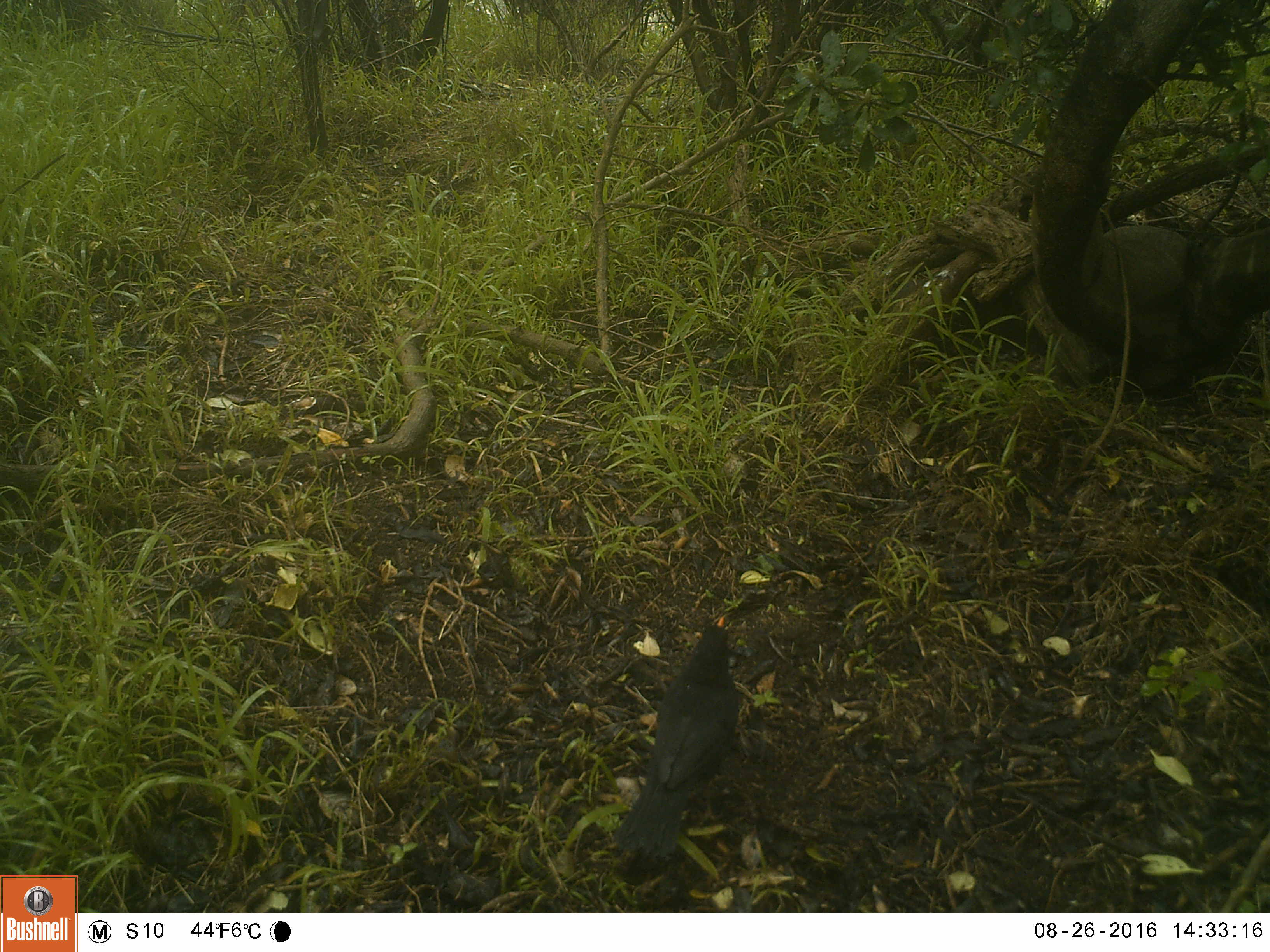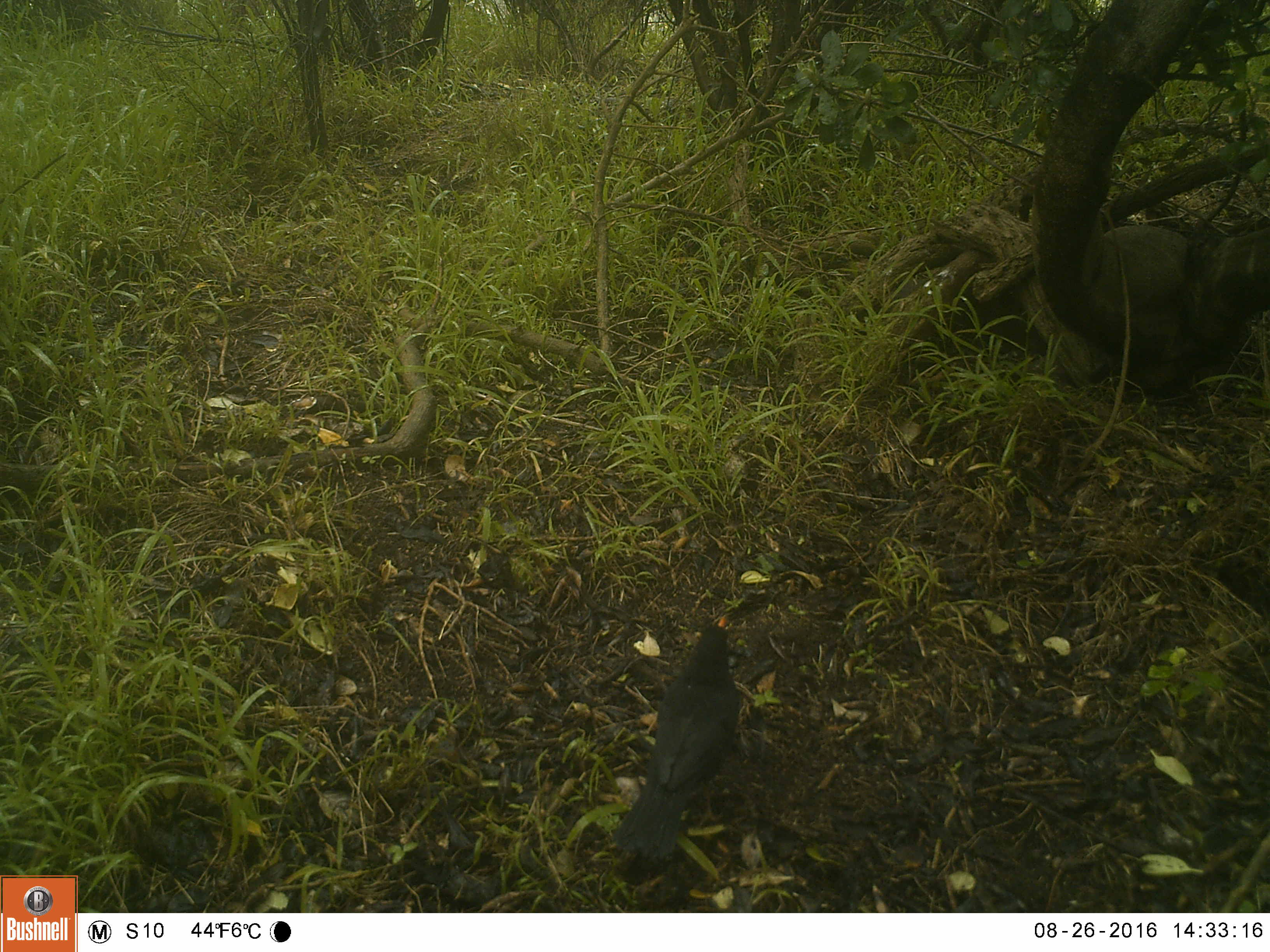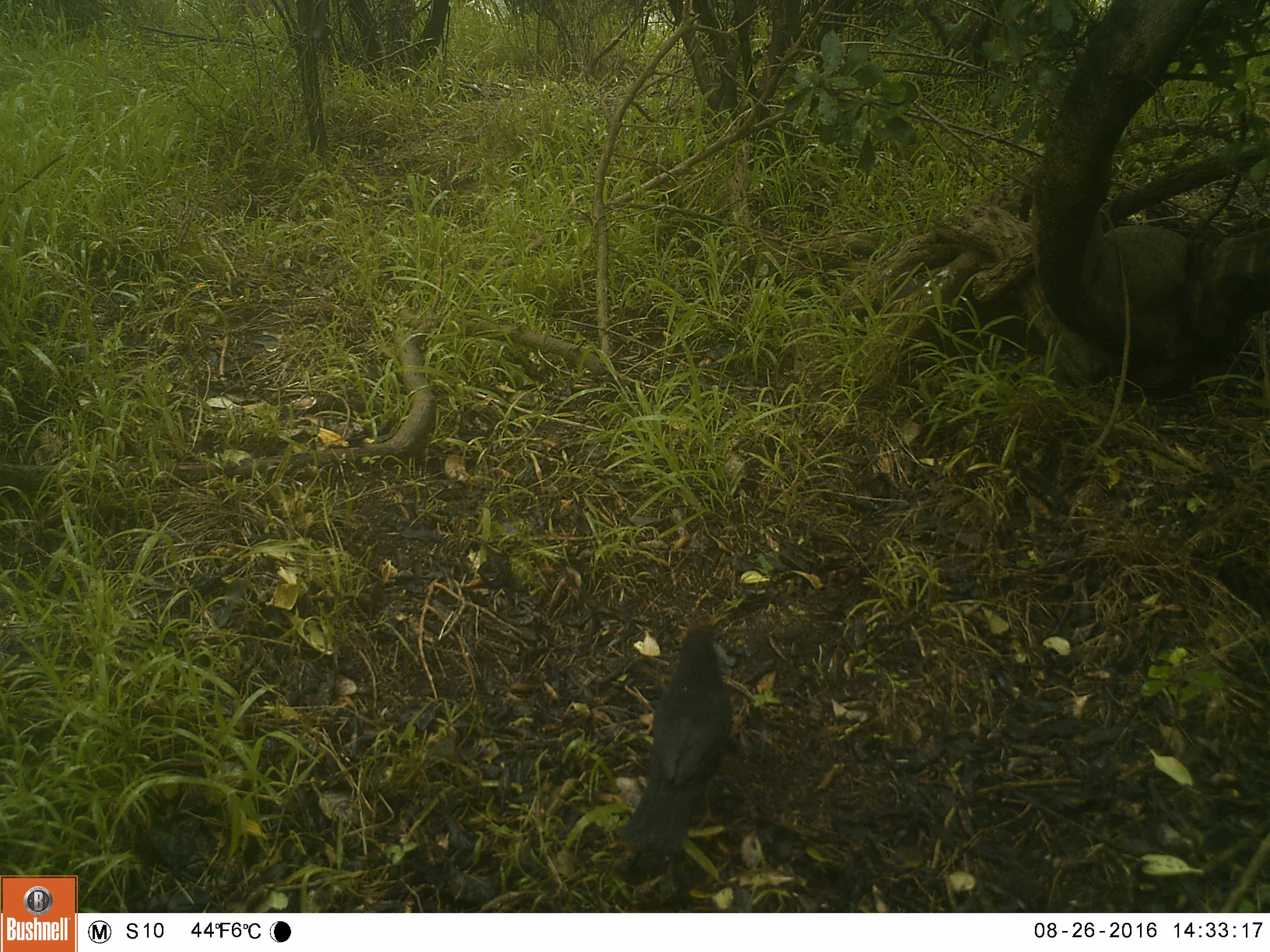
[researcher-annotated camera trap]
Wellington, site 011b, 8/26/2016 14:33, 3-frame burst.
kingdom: Animalia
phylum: Chordata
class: Aves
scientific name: Aves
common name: bird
Bird (Aves).